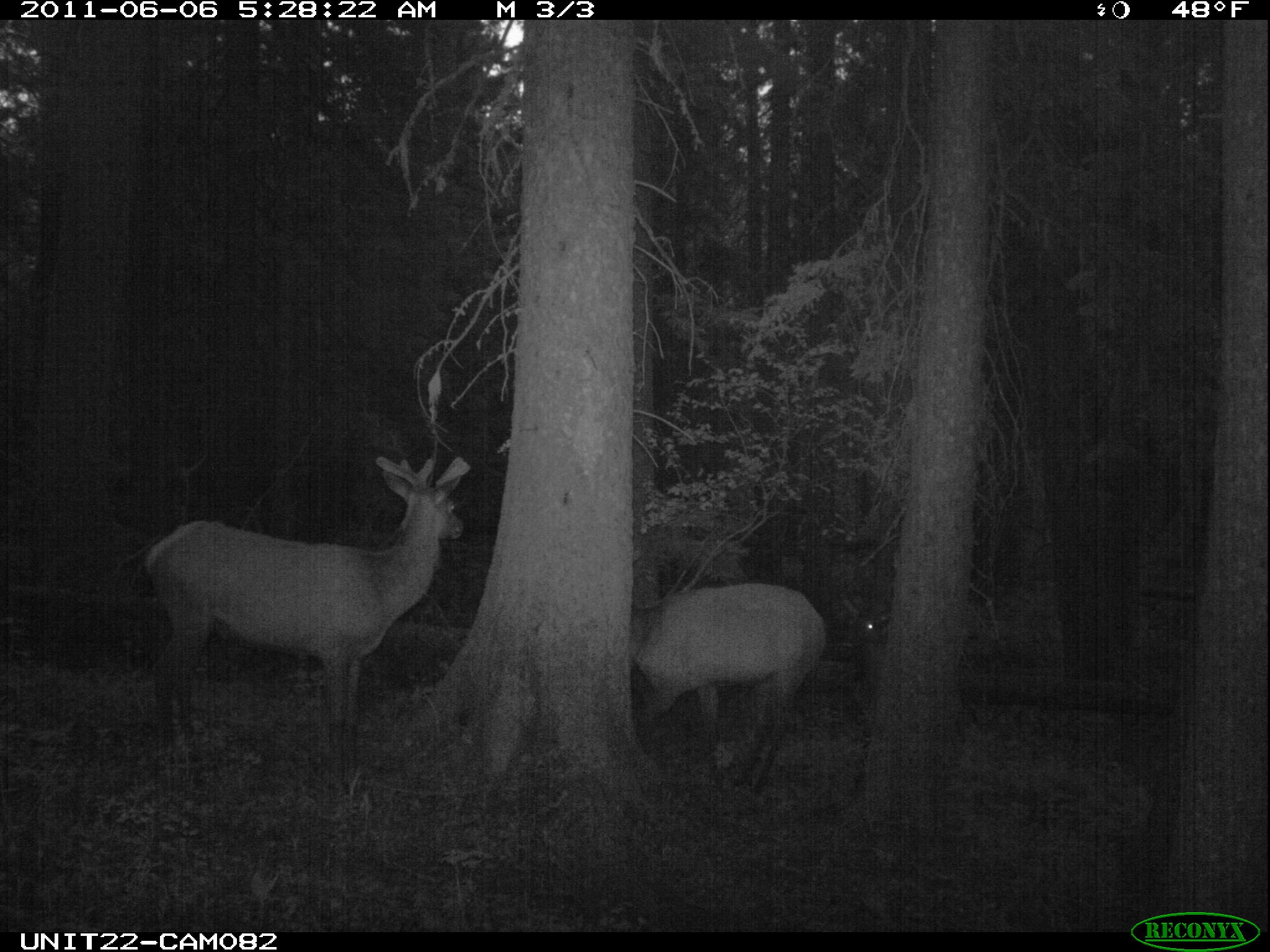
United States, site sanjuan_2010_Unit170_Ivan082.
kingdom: Animalia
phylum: Chordata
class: Mammalia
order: Artiodactyla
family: Cervidae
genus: Cervus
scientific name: Cervus elaphus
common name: red deer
Cervus elaphus (red deer).